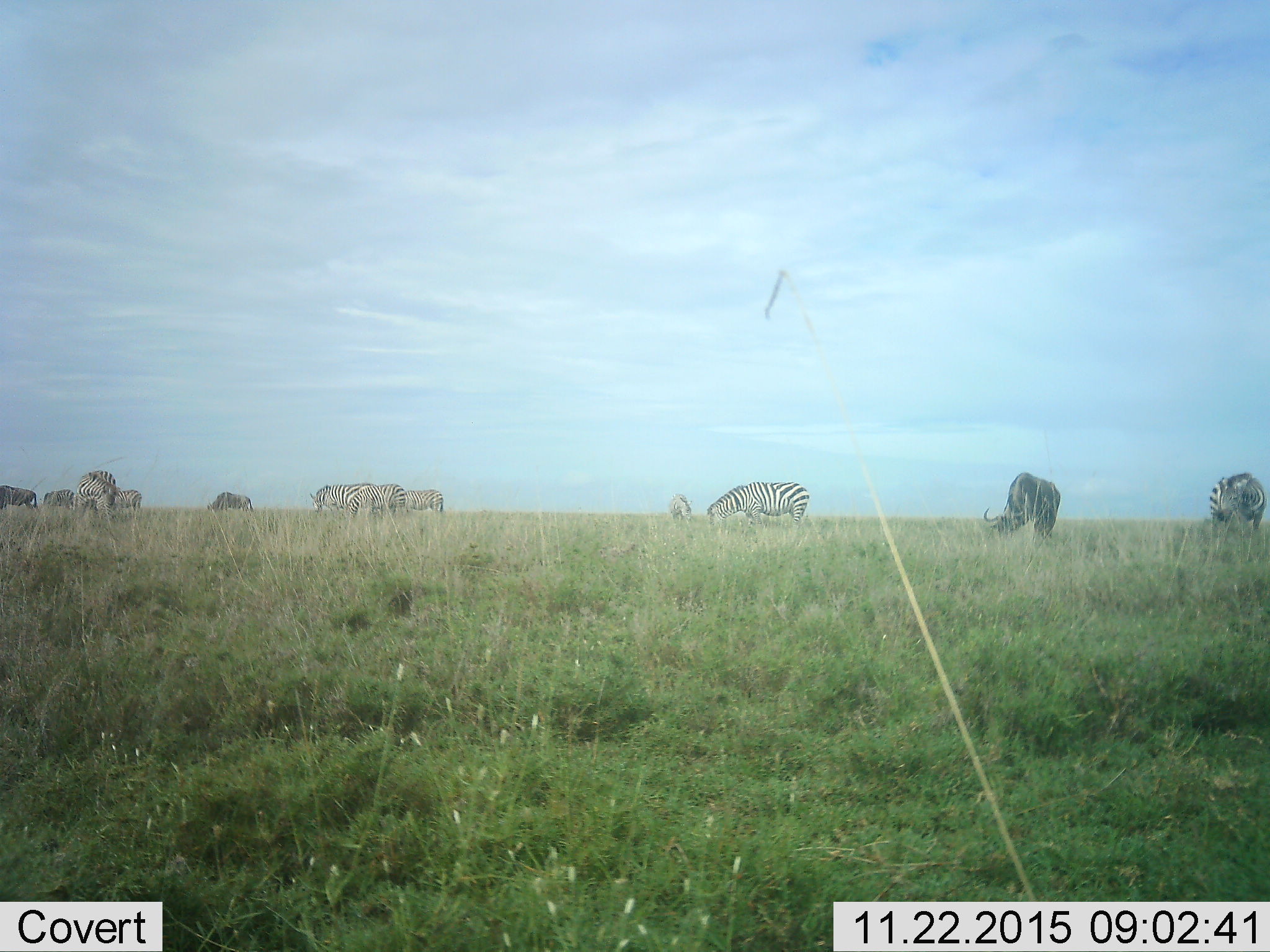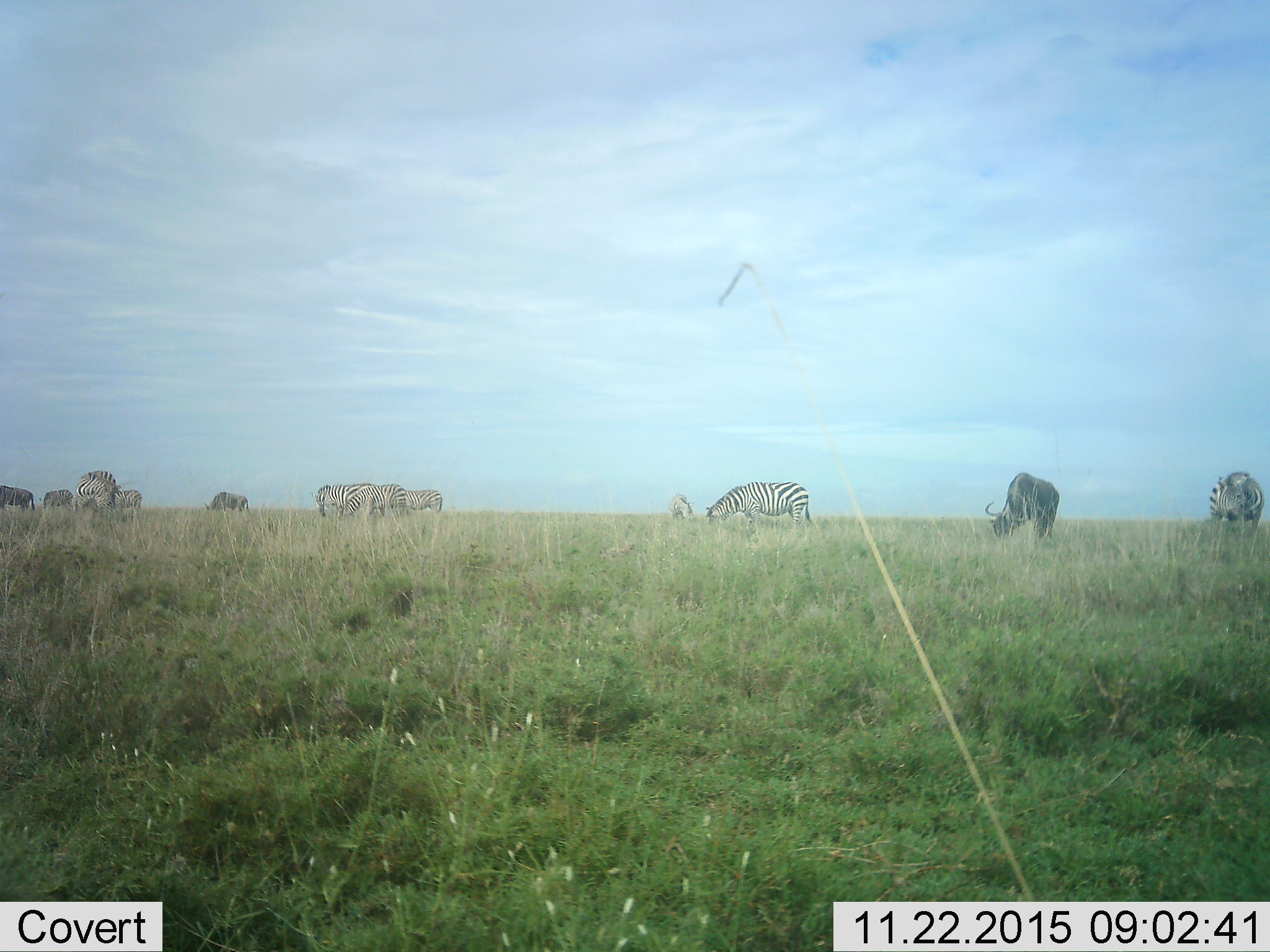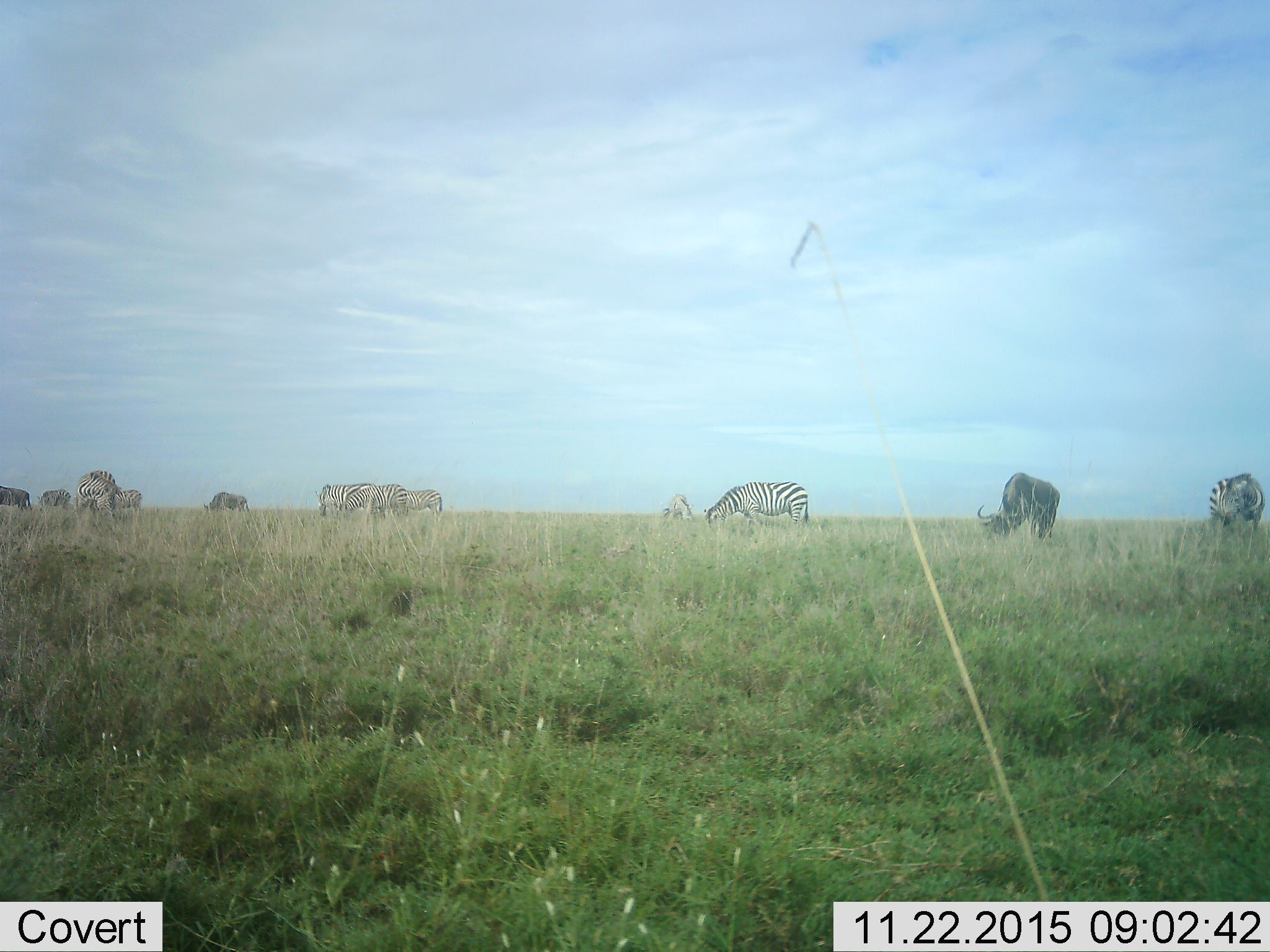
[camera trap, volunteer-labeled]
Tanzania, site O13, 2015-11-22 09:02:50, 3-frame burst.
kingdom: Animalia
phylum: Chordata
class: Mammalia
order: Artiodactyla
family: Bovidae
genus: Connochaetes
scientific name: Connochaetes taurinus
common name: blue wildebeest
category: wildebeest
Wildebeest (blue wildebeest) (Connochaetes taurinus), count 3. Behavior (volunteer vote fractions): standing 38%, resting 0%, moving 0%, interacting 0%. Young present (vote fraction): 0%. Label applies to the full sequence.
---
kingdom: Animalia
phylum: Chordata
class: Mammalia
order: Perissodactyla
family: Equidae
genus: Equus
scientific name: Equus quagga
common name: plains zebra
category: zebra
Zebra (plains zebra) (Equus quagga), count 9. Behavior (volunteer vote fractions): standing 50%, resting 10%, moving 10%, interacting 10%. Young present (vote fraction): 0%. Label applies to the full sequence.